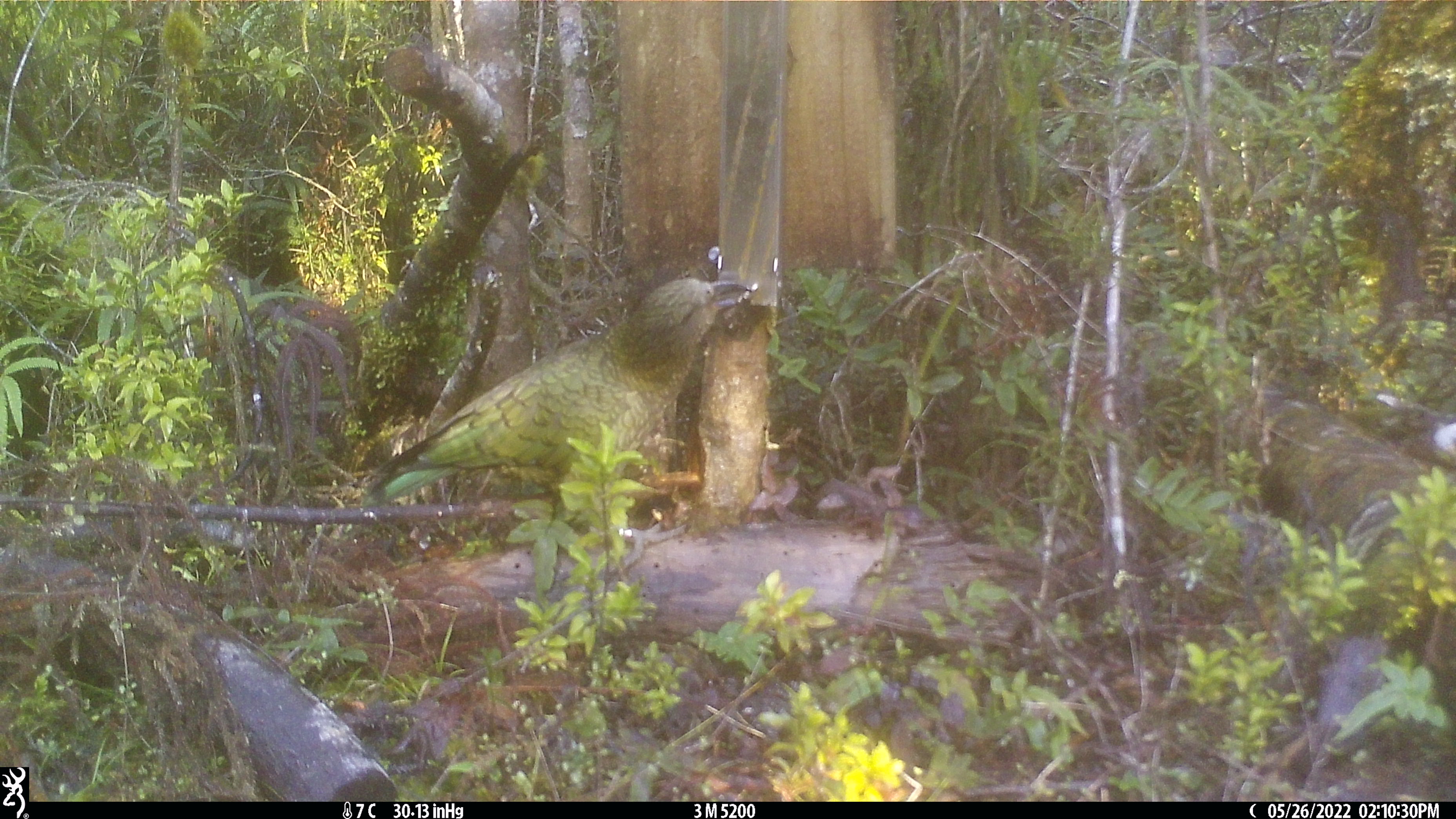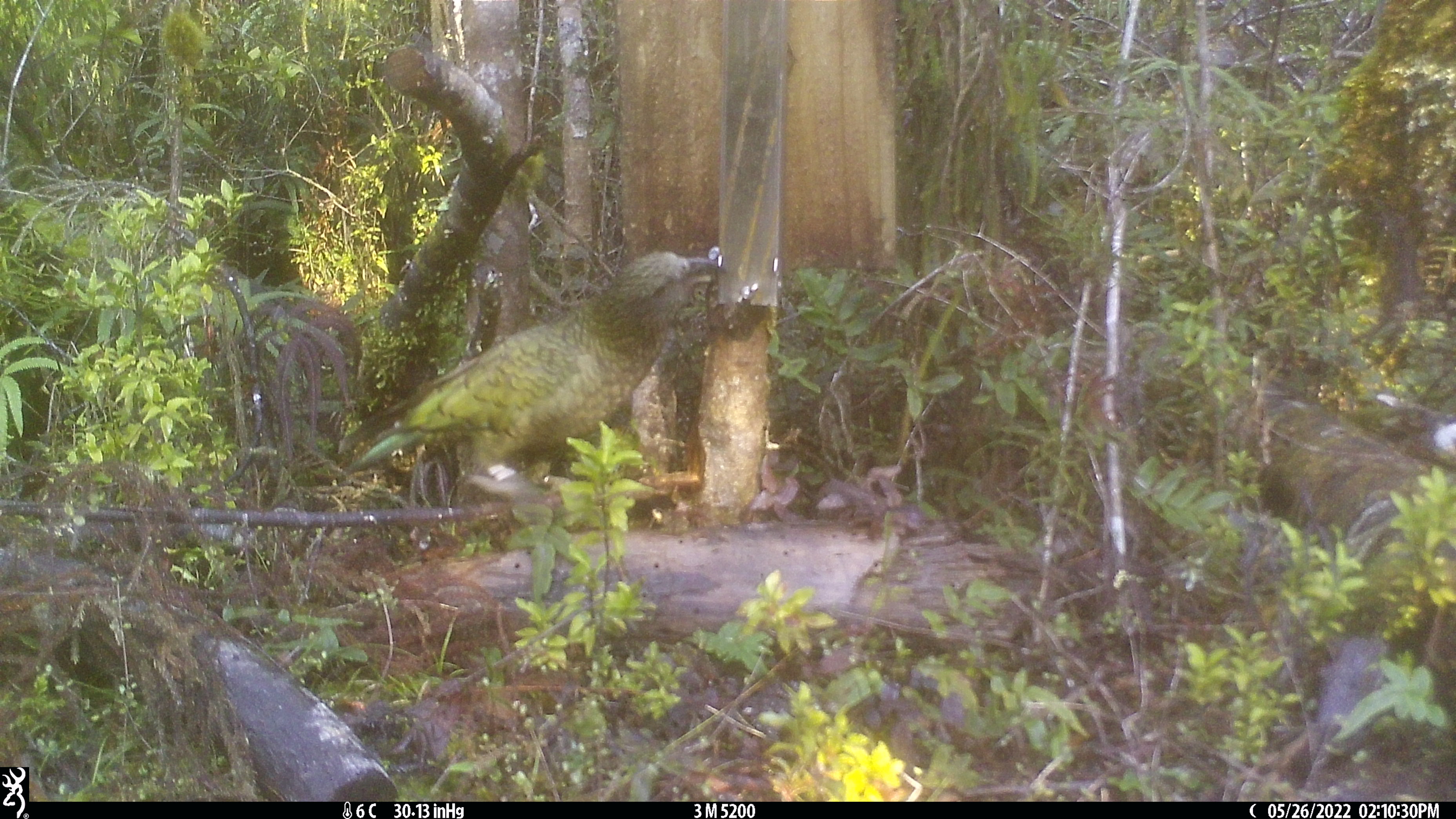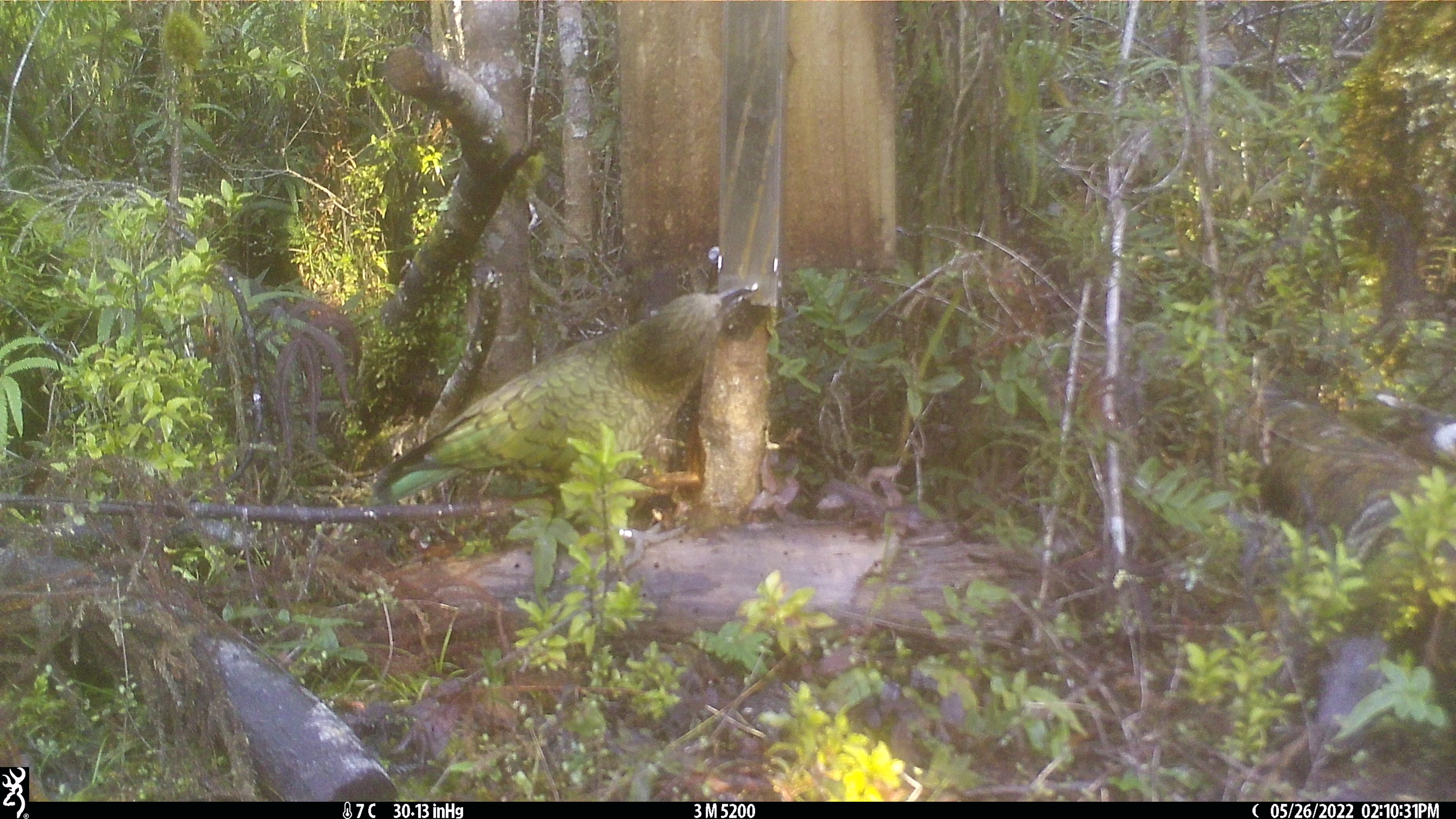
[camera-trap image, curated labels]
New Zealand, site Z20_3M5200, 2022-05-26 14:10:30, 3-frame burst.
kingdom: Animalia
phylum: Chordata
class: Aves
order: Psittaciformes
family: Strigopidae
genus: Nestor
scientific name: Nestor notabilis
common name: kea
Kea (Nestor notabilis).